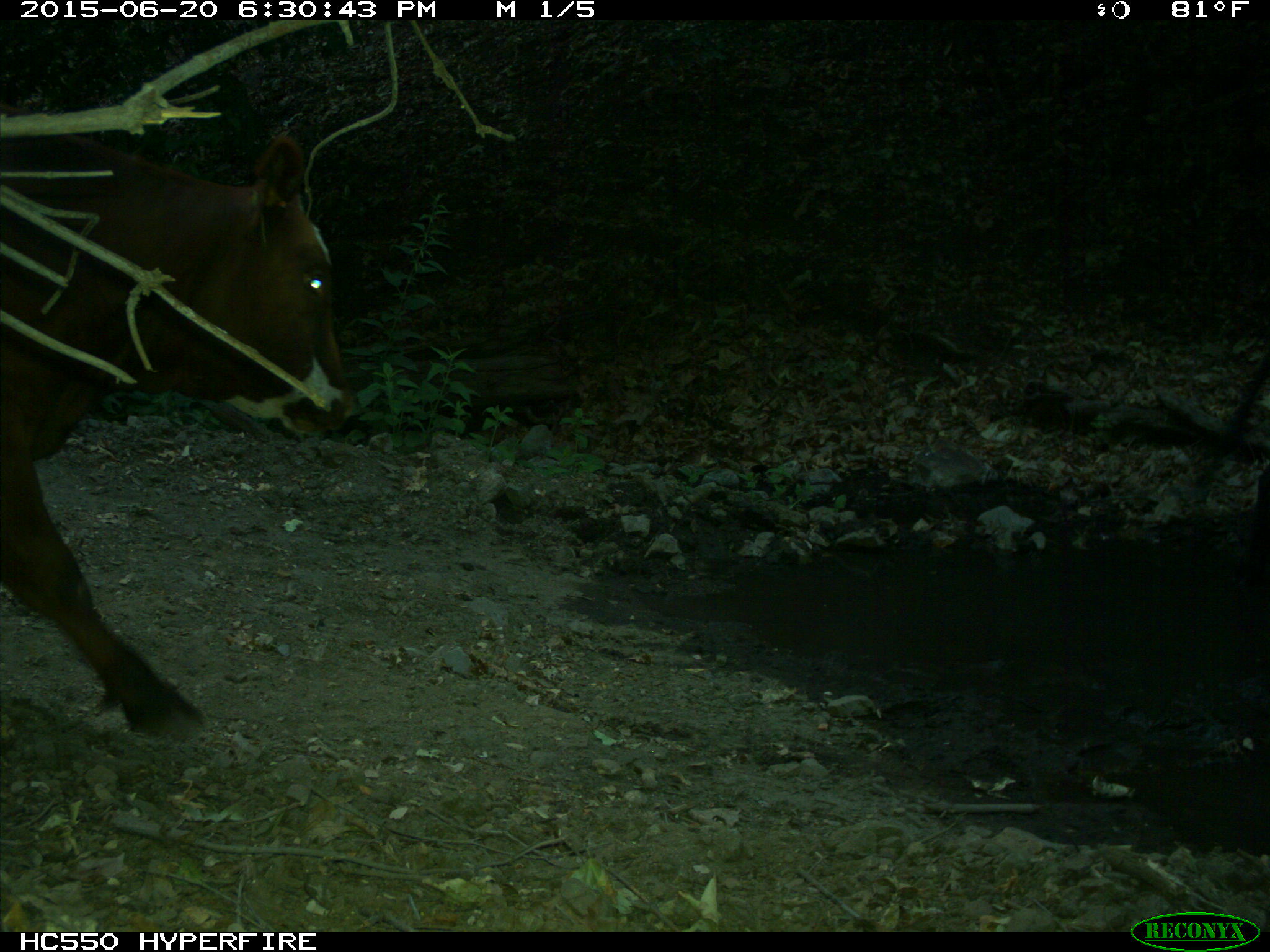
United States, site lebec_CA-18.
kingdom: Animalia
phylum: Chordata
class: Mammalia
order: Artiodactyla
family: Bovidae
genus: Bos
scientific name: Bos taurus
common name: domestic cow